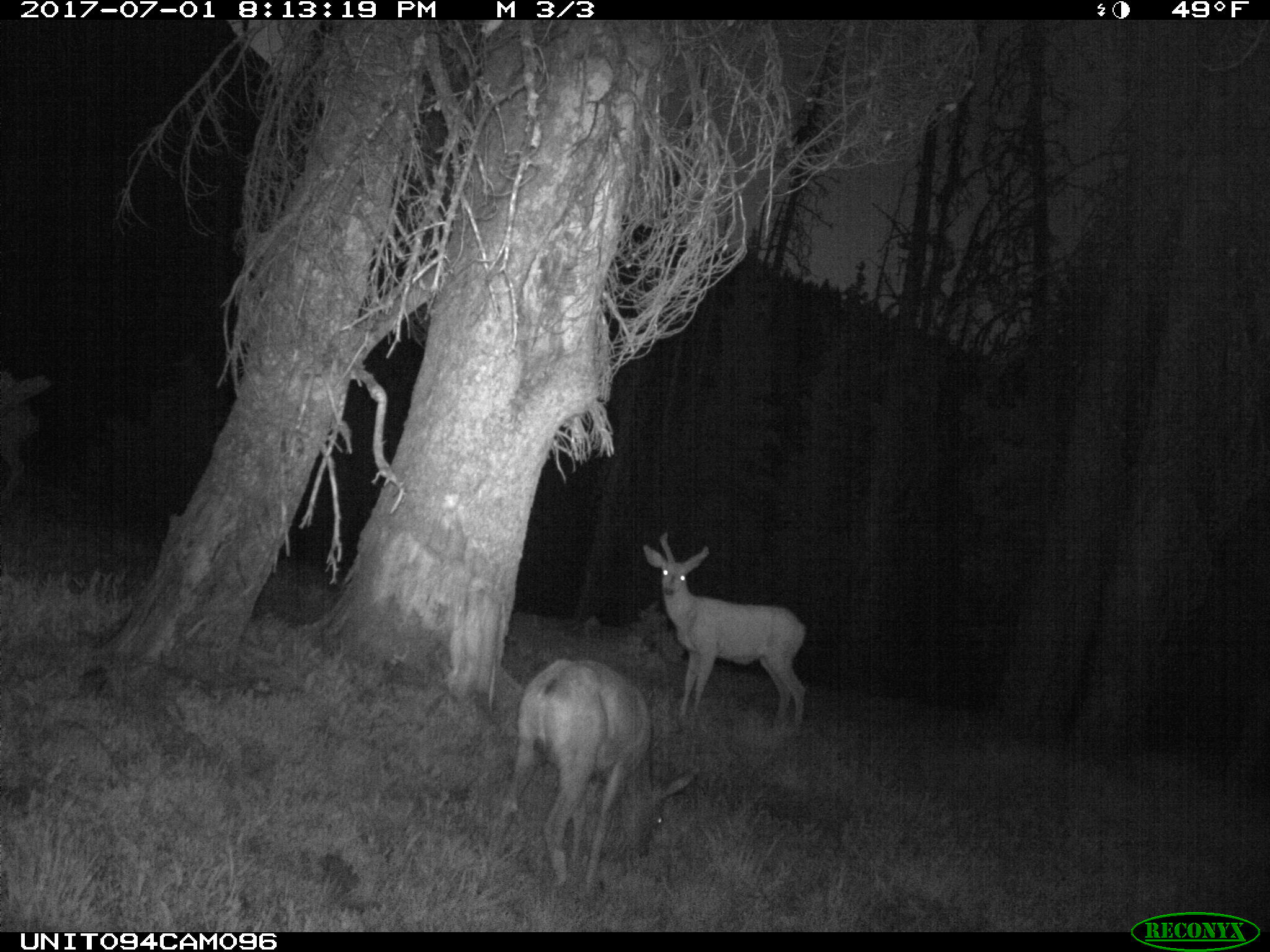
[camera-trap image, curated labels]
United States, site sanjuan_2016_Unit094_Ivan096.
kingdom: Animalia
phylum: Chordata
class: Mammalia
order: Artiodactyla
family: Cervidae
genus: Odocoileus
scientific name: Odocoileus hemionus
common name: mule deer